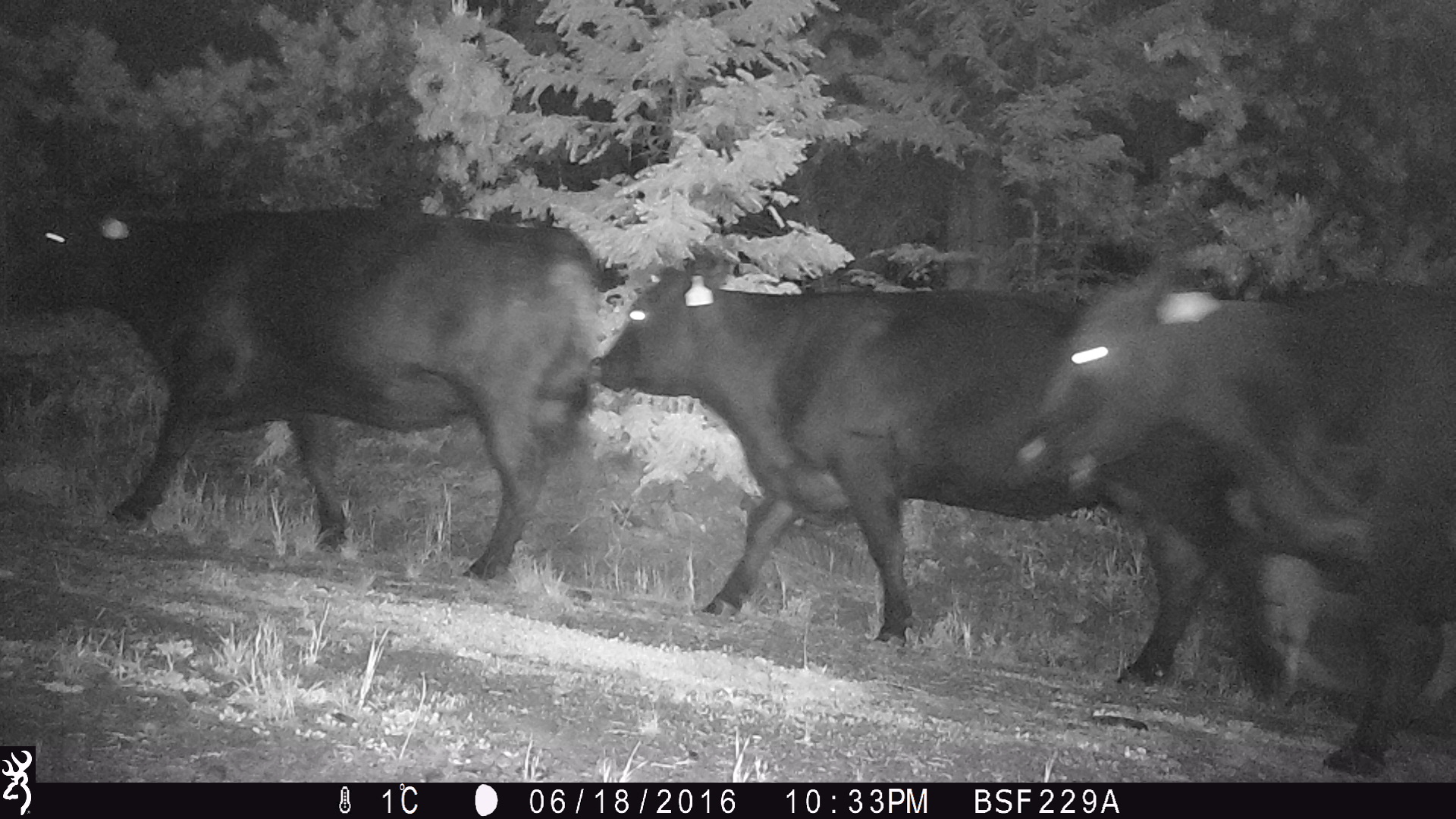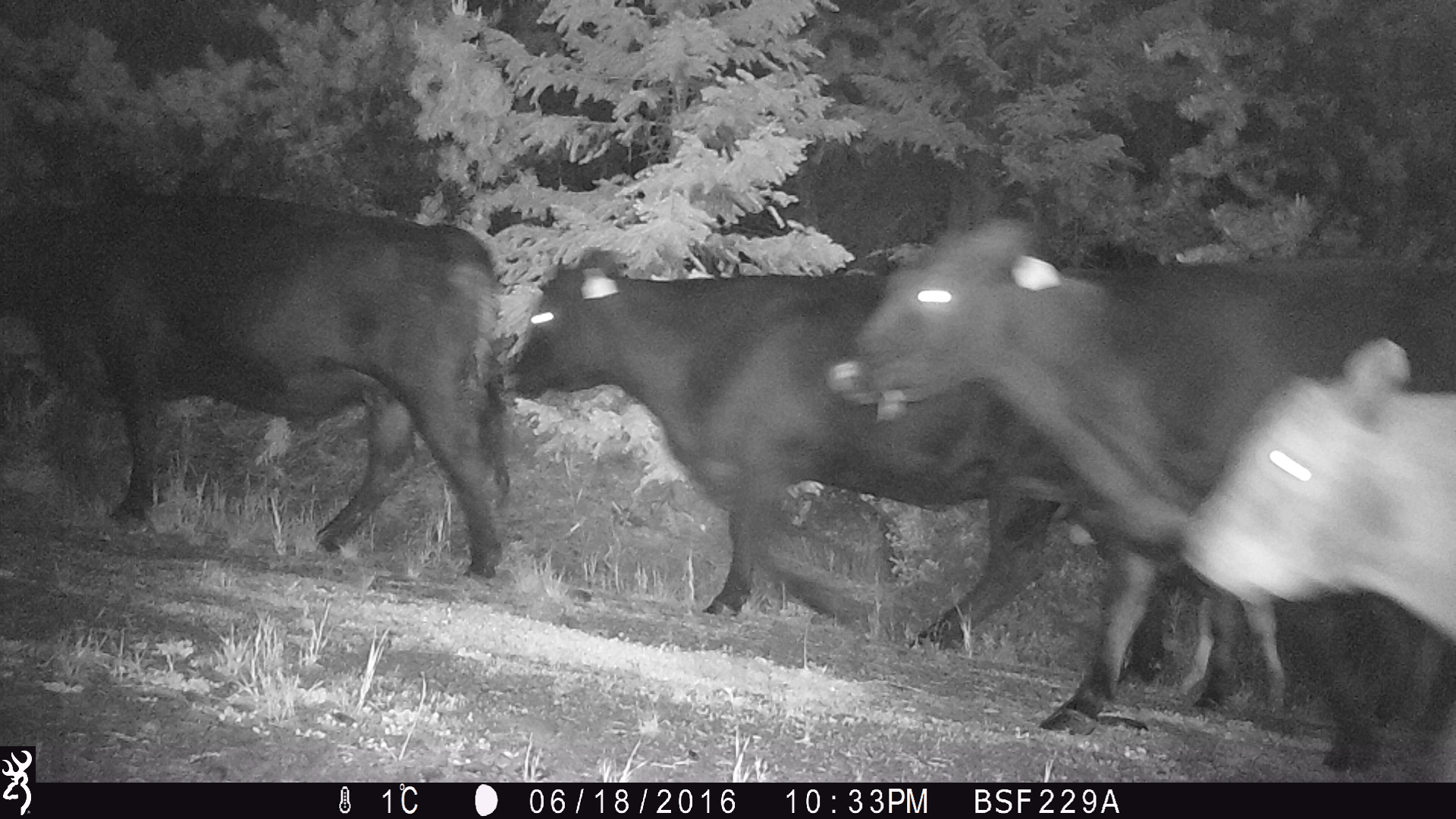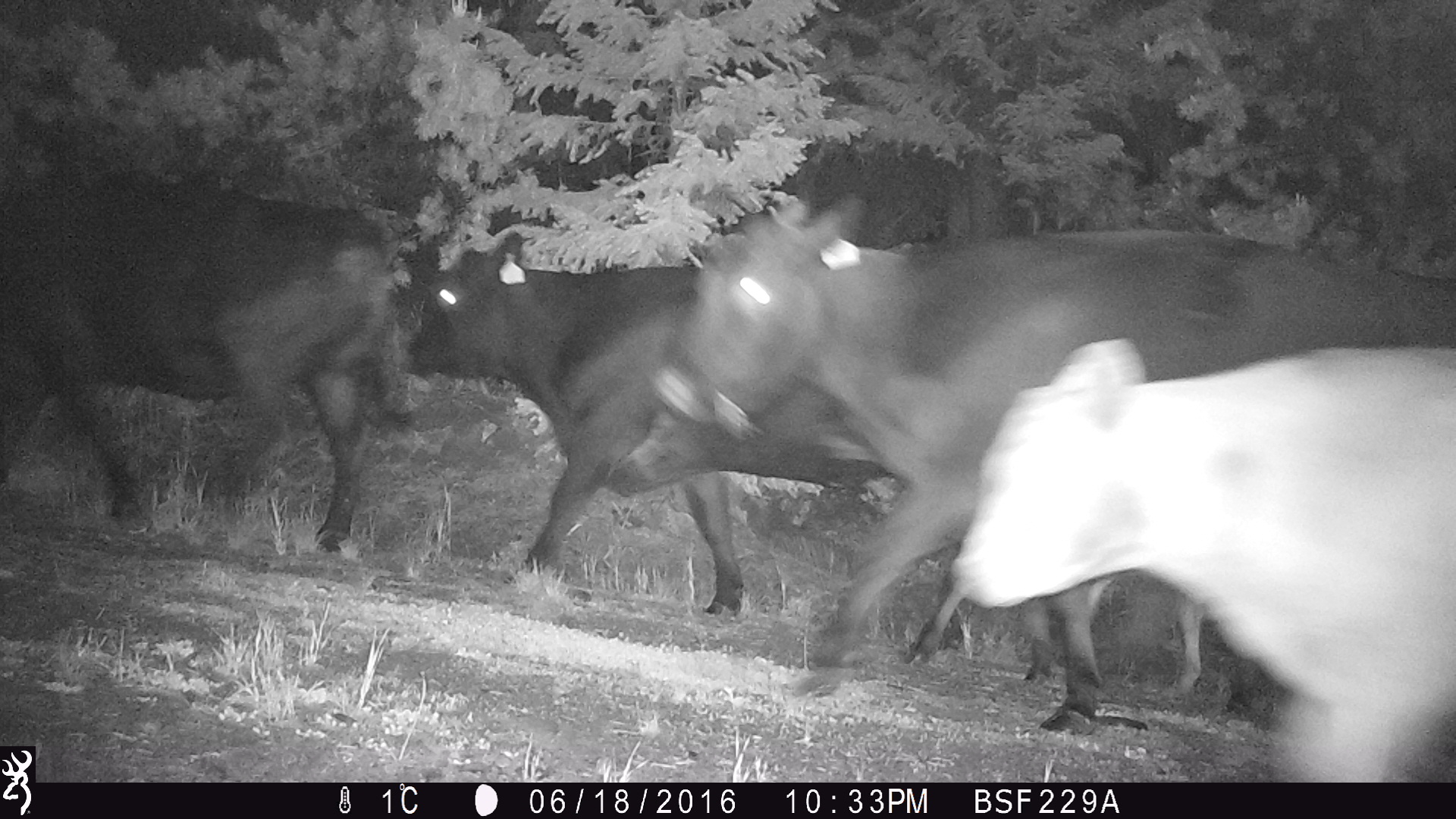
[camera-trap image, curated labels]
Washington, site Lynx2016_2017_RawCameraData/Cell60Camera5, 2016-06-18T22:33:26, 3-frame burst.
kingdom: Animalia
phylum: Chordata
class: Mammalia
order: Artiodactyla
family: Bovidae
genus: Bos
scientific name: Bos taurus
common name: domestic cattle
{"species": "domestic cattle (Bos taurus)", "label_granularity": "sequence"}